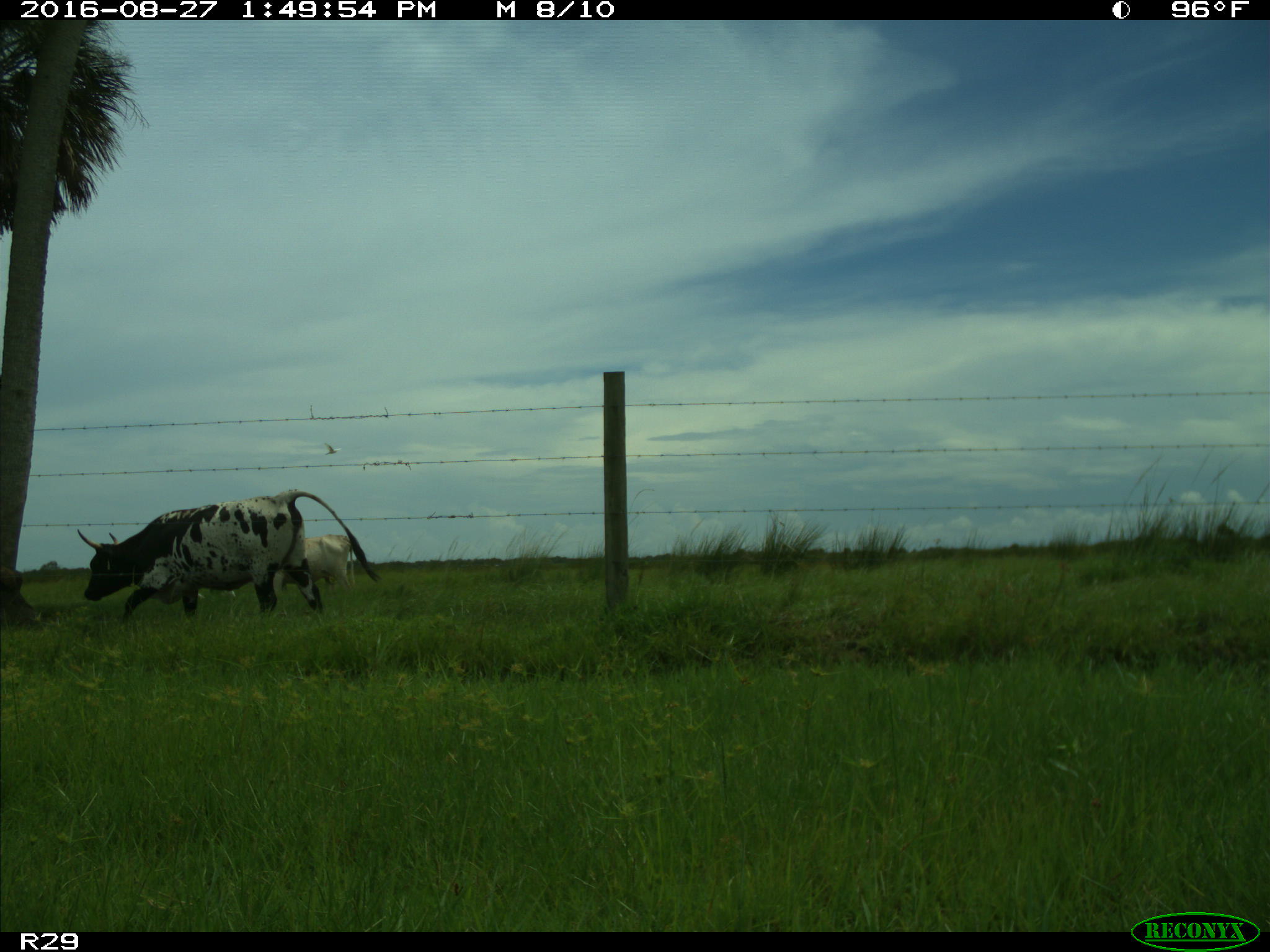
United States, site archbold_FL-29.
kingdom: Animalia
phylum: Chordata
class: Mammalia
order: Artiodactyla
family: Bovidae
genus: Bos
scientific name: Bos taurus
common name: domestic cow